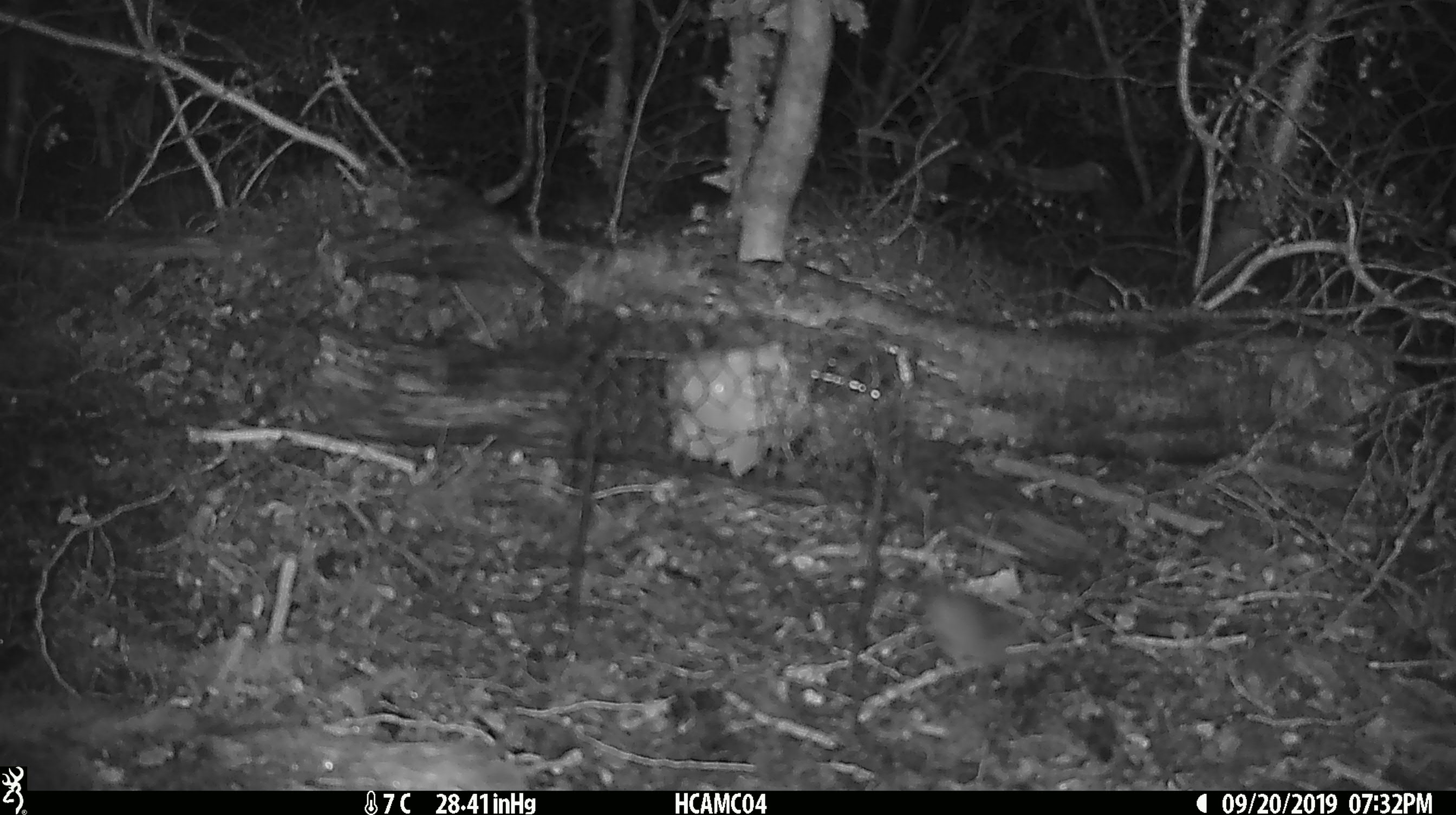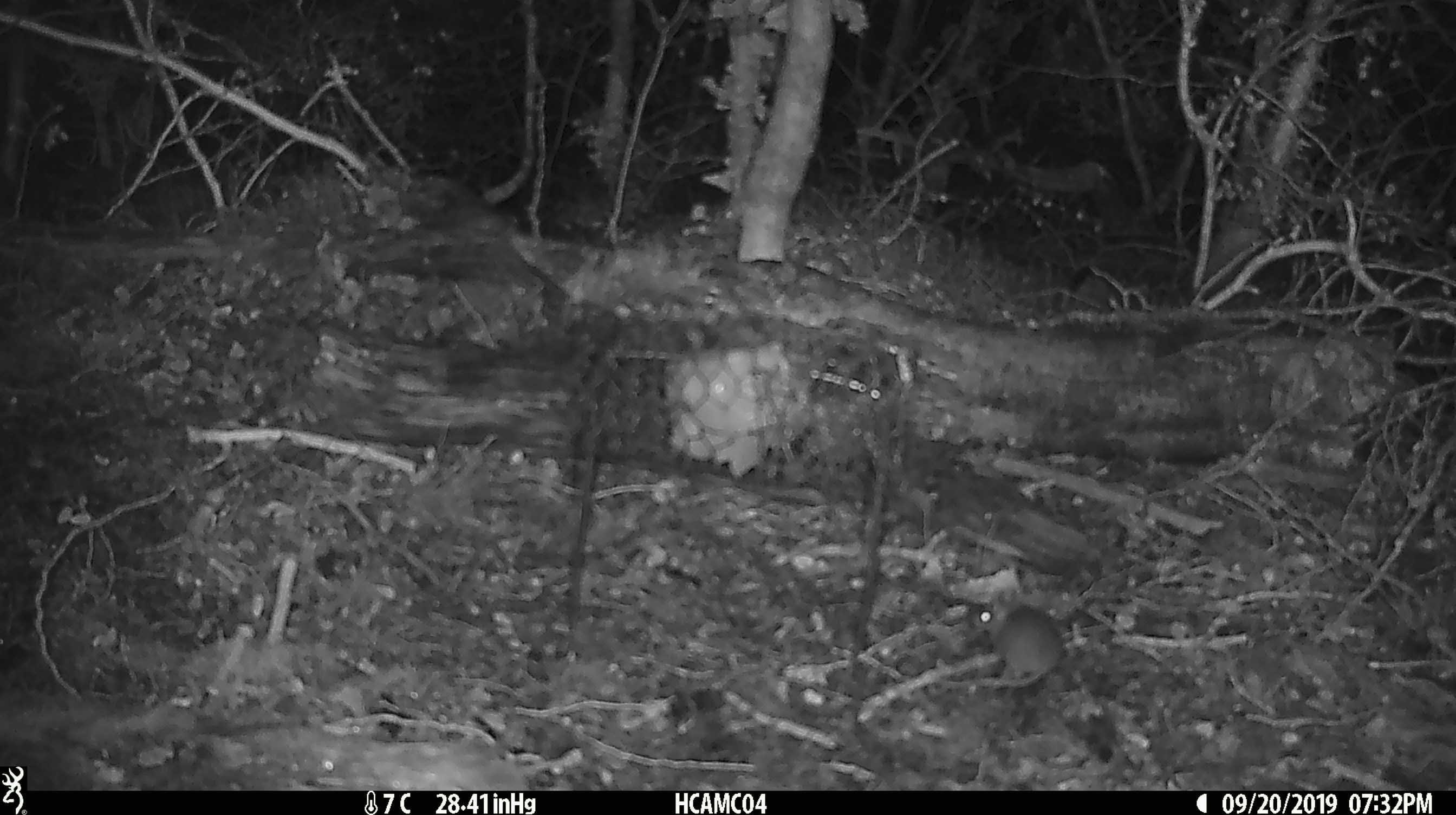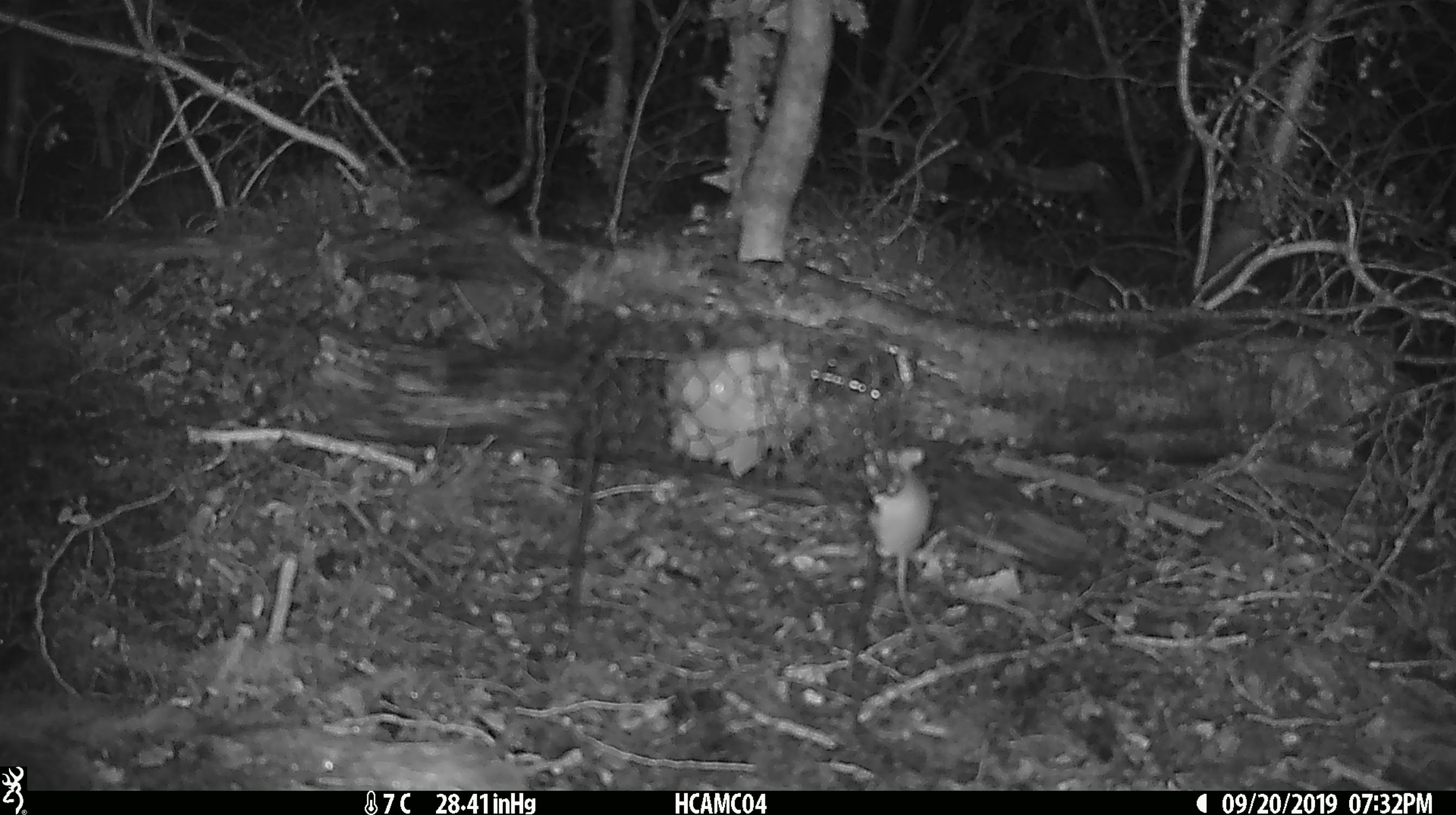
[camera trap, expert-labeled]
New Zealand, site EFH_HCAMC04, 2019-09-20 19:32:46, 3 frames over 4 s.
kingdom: Animalia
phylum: Chordata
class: Mammalia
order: Rodentia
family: Muridae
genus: Mus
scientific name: Mus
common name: mouse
Mouse (Mus).